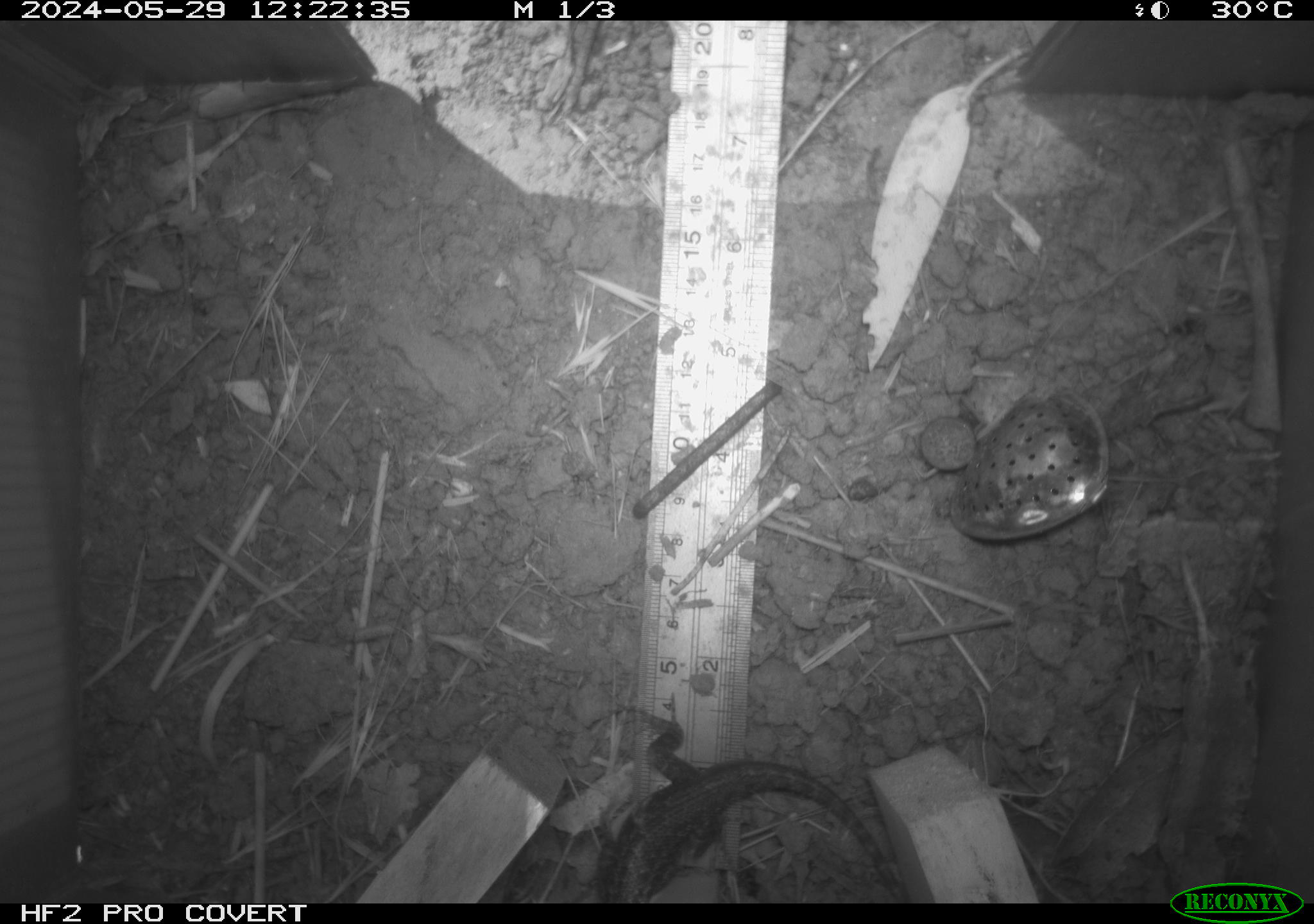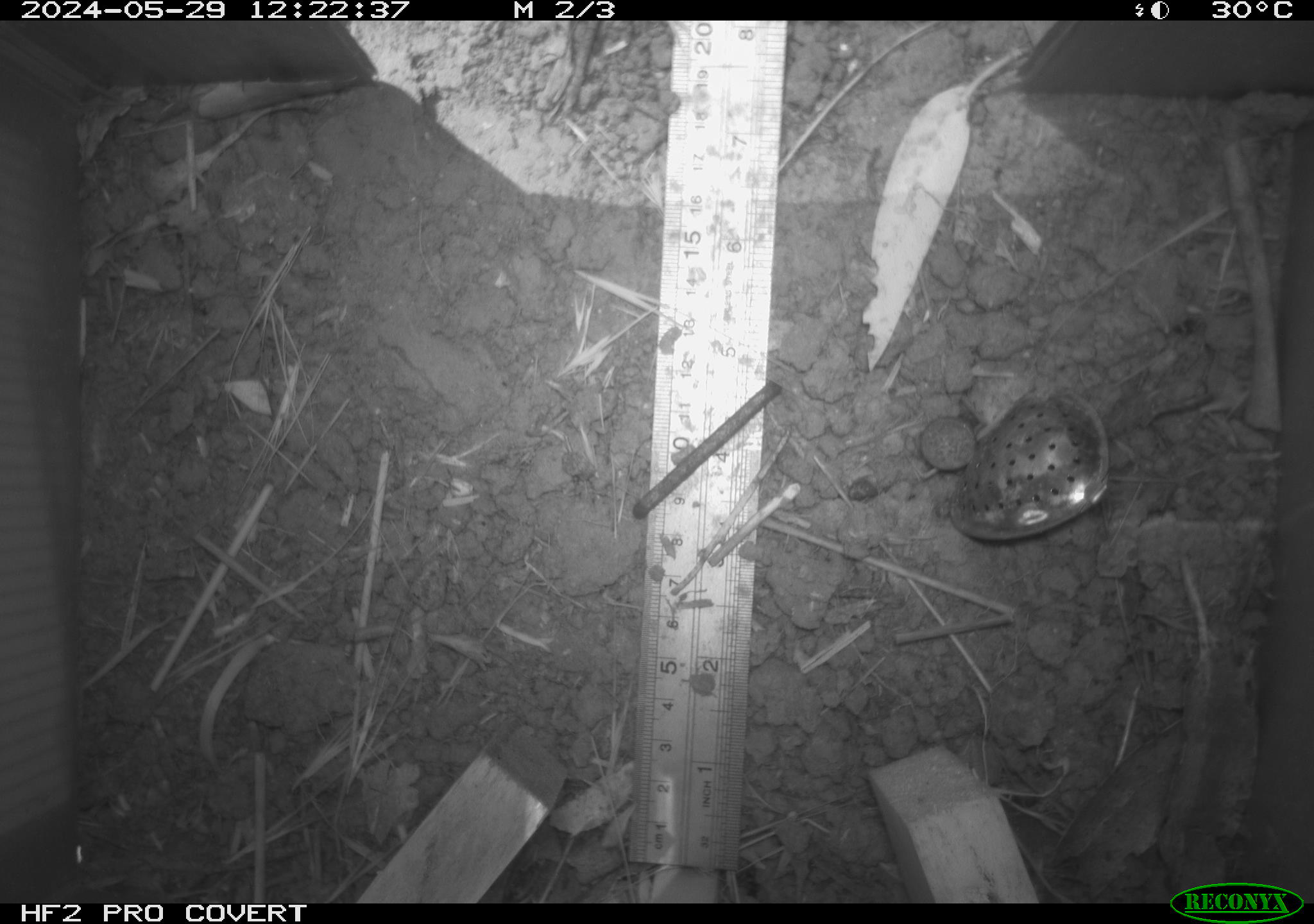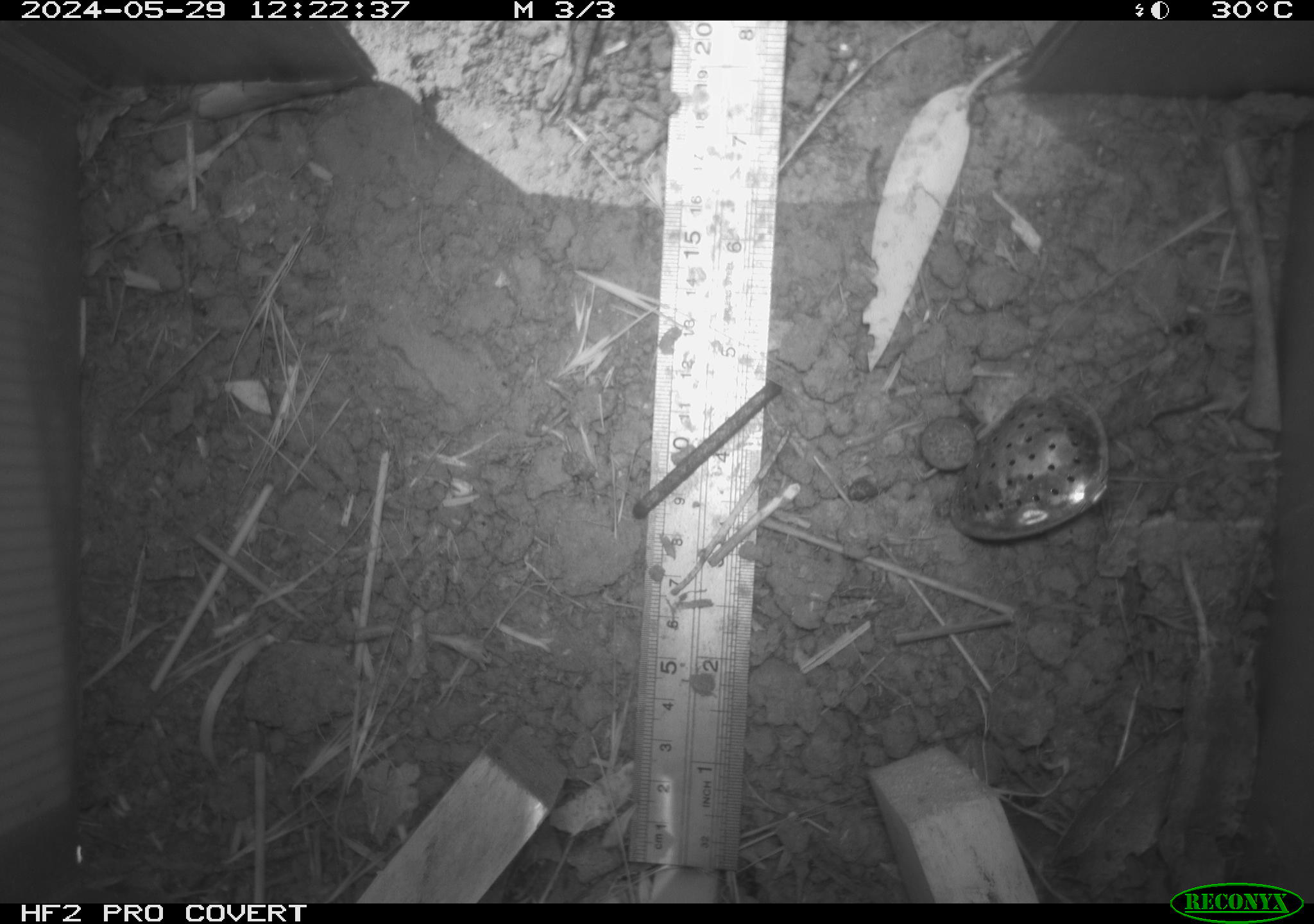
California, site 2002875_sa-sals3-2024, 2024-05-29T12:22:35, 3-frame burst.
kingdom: Animalia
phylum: Chordata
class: Reptilia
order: Squamata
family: Phrynosomatidae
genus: Sceloporus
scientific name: Sceloporus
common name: spiny lizards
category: sceloporus species